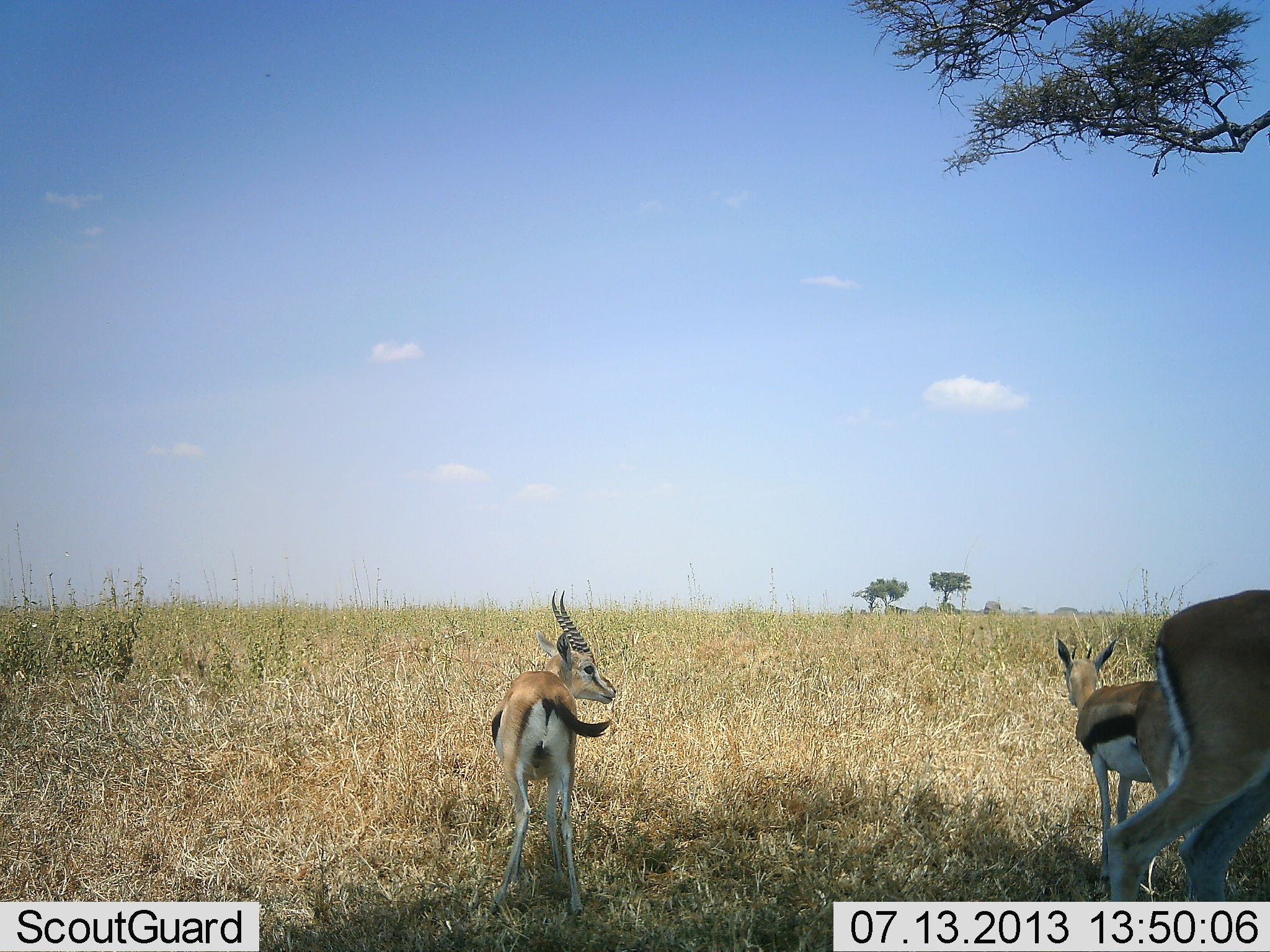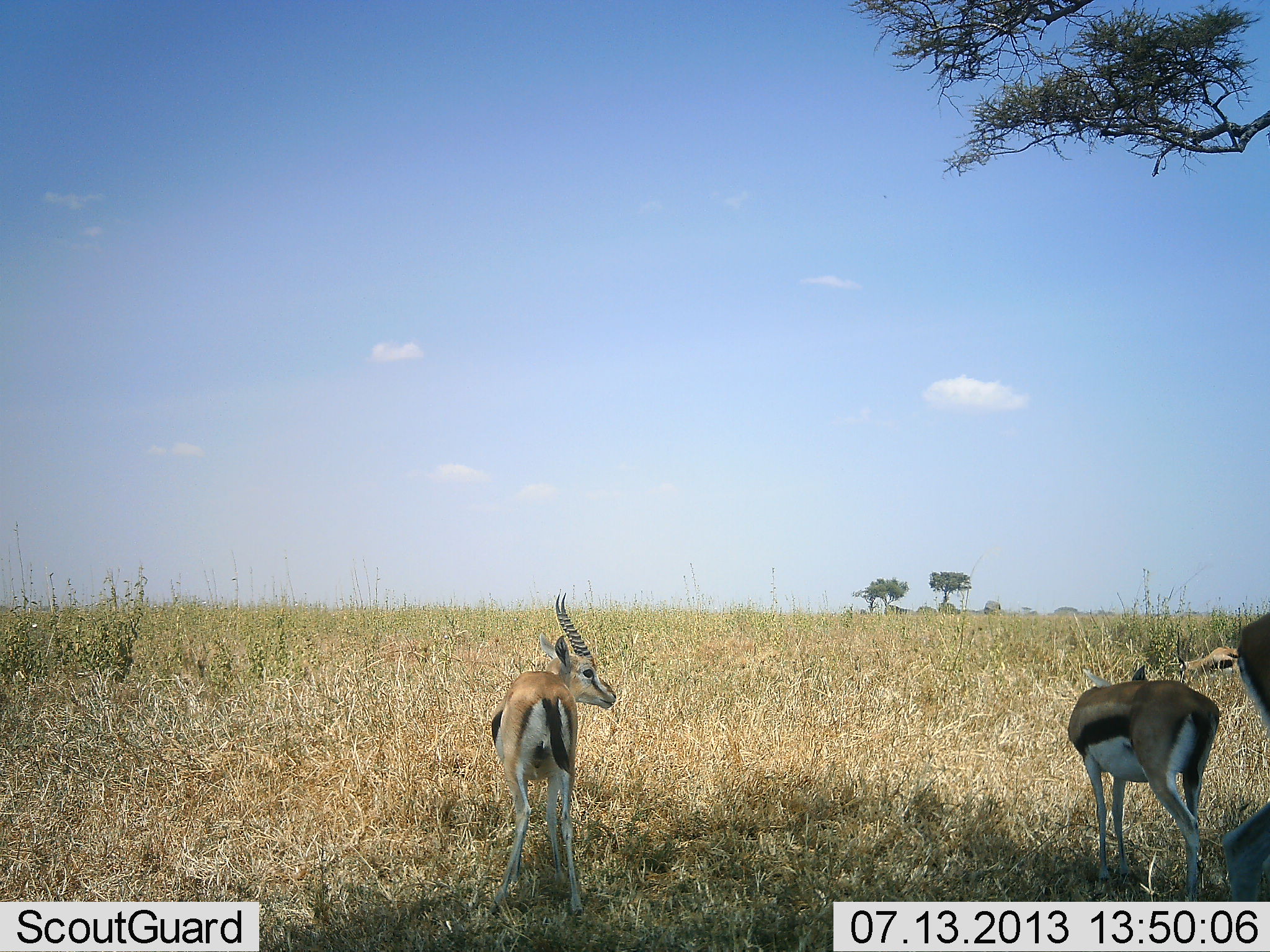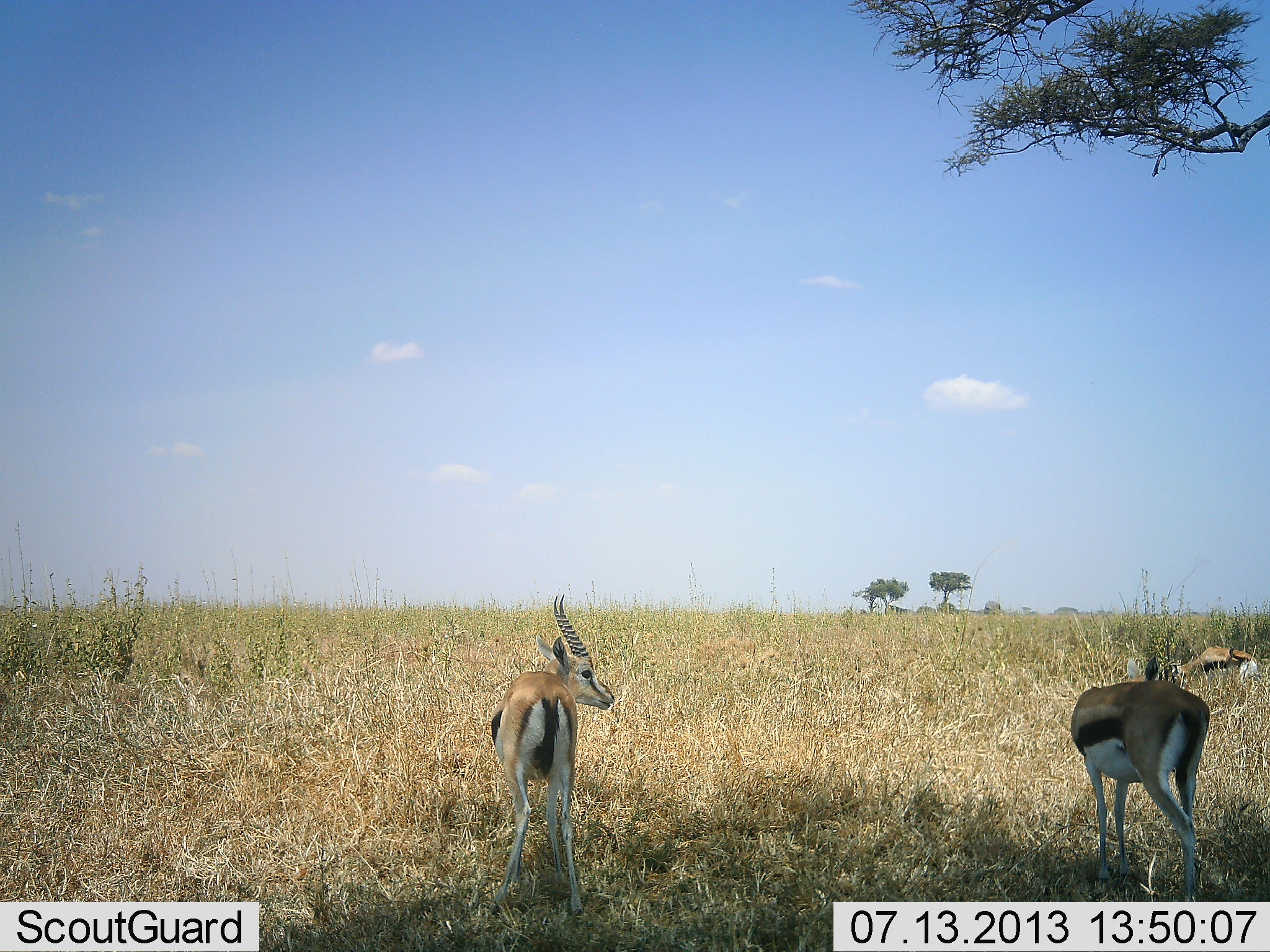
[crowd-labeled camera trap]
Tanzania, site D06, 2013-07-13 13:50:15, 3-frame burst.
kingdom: Animalia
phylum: Chordata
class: Mammalia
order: Artiodactyla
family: Bovidae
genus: Eudorcas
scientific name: Eudorcas thomsonii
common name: thomson's gazelle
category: gazellethomsons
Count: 4.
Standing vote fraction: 79%.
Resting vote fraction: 0%.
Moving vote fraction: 64%.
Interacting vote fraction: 6%.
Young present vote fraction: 3%.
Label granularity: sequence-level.